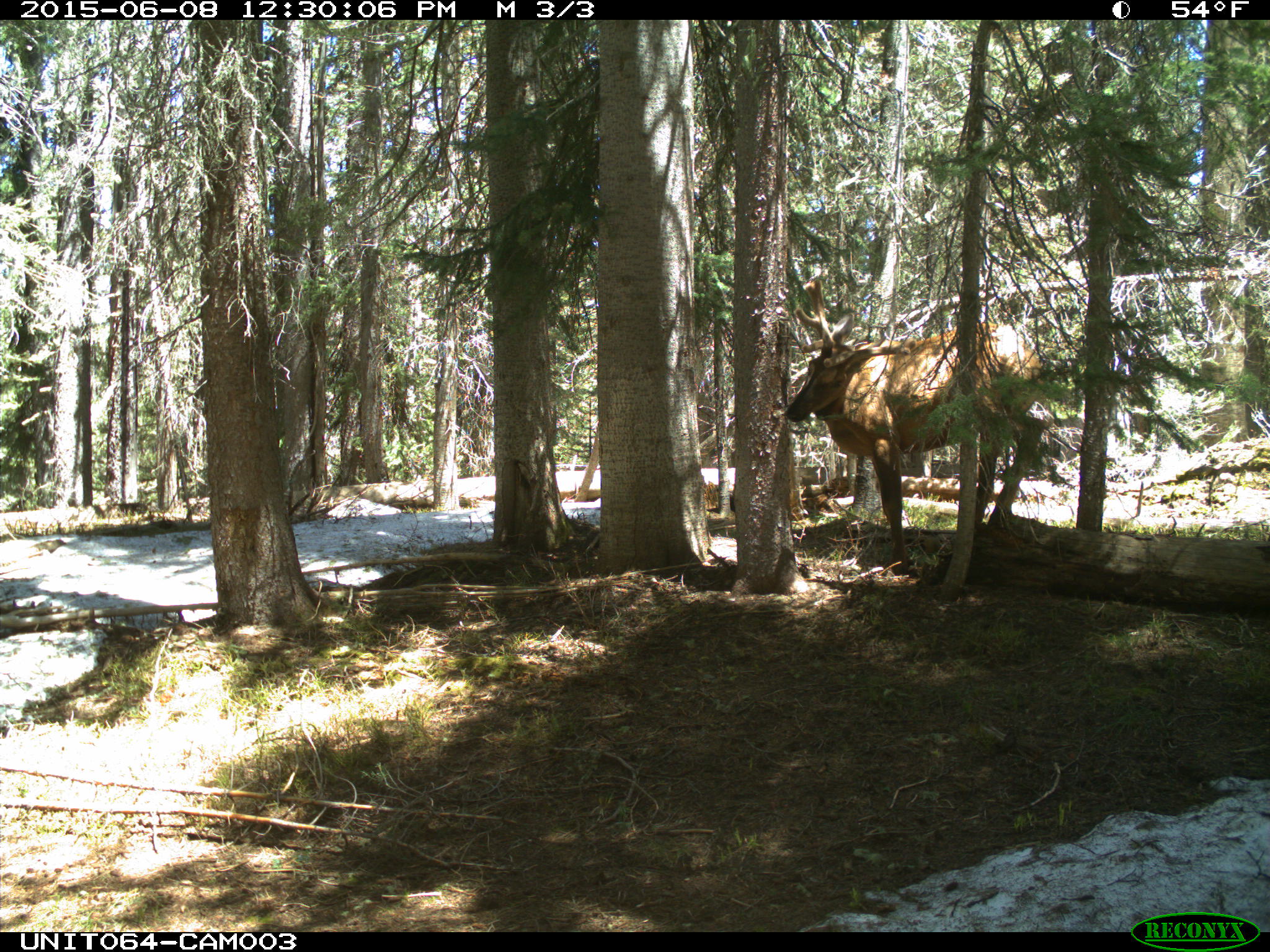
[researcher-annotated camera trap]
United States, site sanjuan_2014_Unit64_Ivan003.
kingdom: Animalia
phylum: Chordata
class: Mammalia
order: Artiodactyla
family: Cervidae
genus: Cervus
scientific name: Cervus elaphus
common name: red deer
Cervus elaphus (red deer).